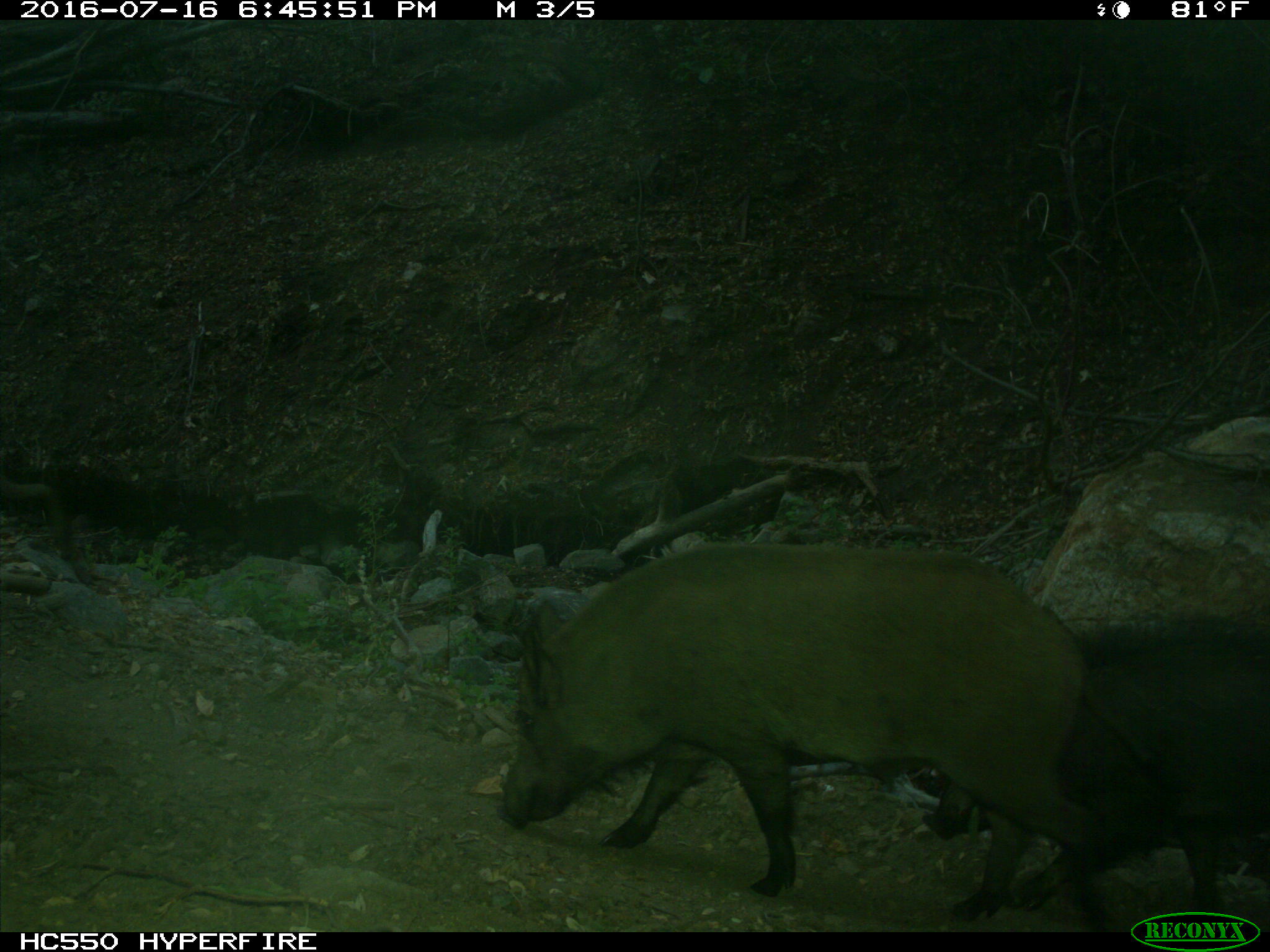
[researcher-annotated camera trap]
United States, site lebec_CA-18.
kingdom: Animalia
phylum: Chordata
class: Mammalia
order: Artiodactyla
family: Suidae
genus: Sus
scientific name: Sus scrofa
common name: wild boar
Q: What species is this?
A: Sus scrofa (wild boar).